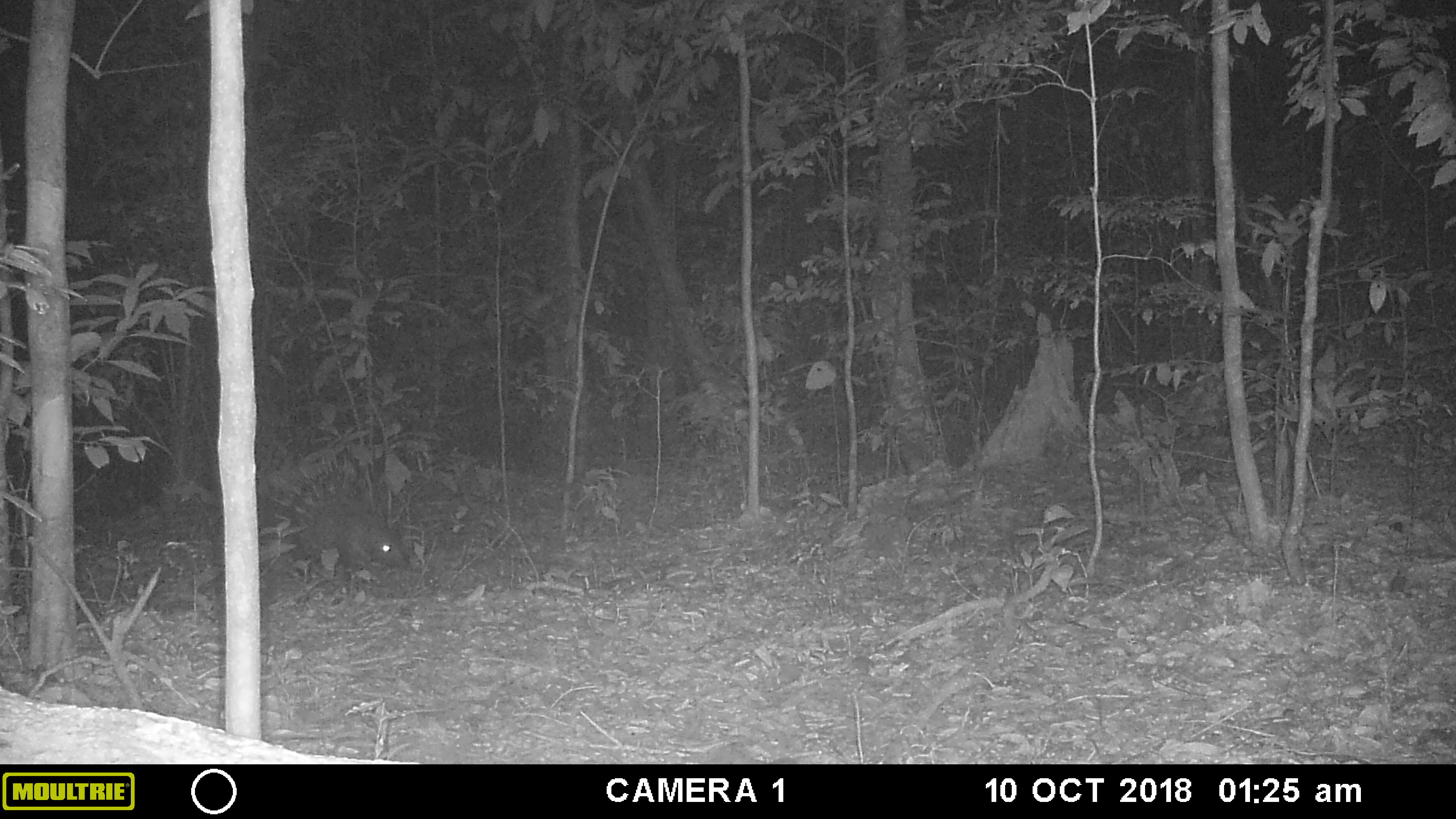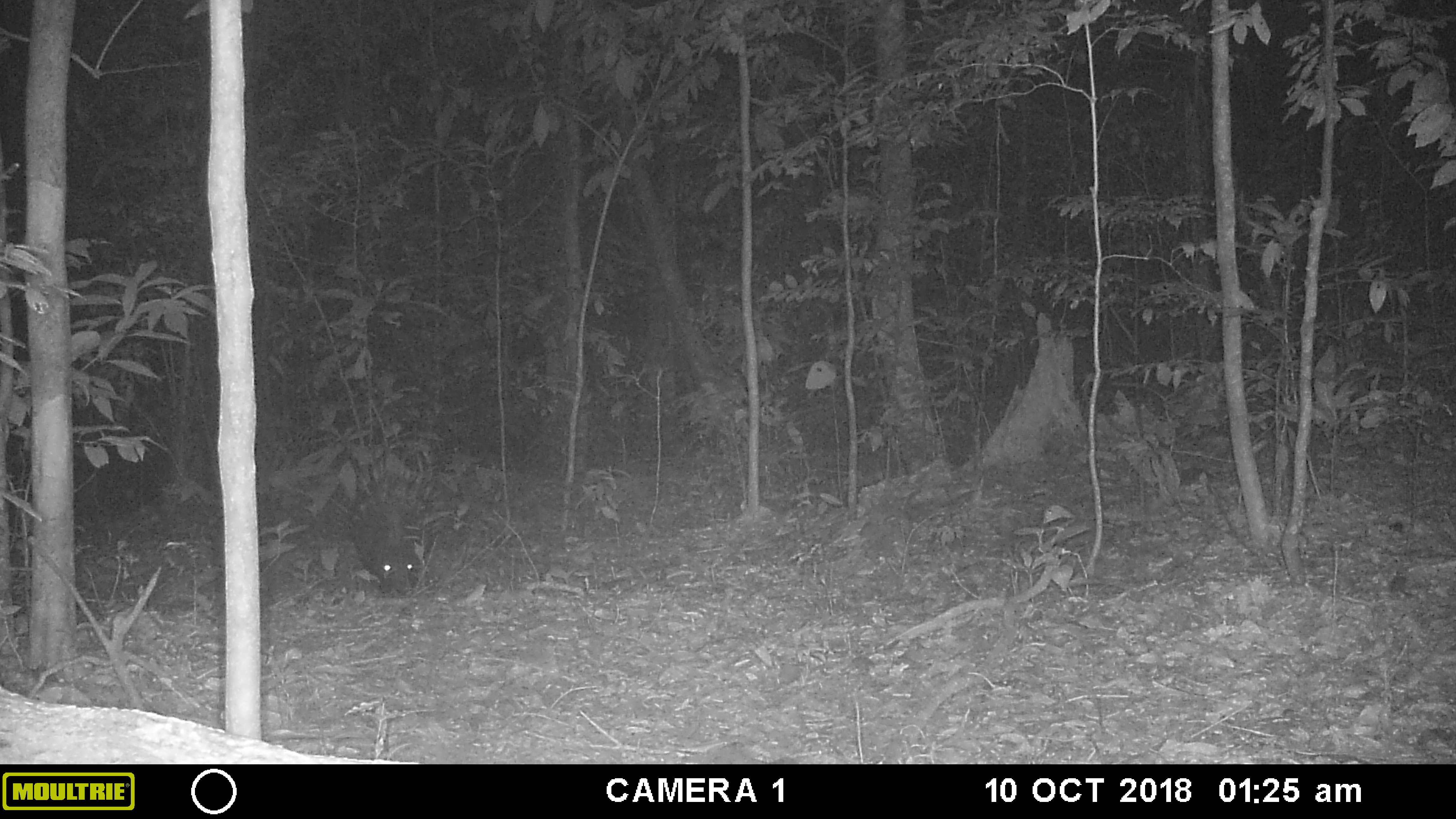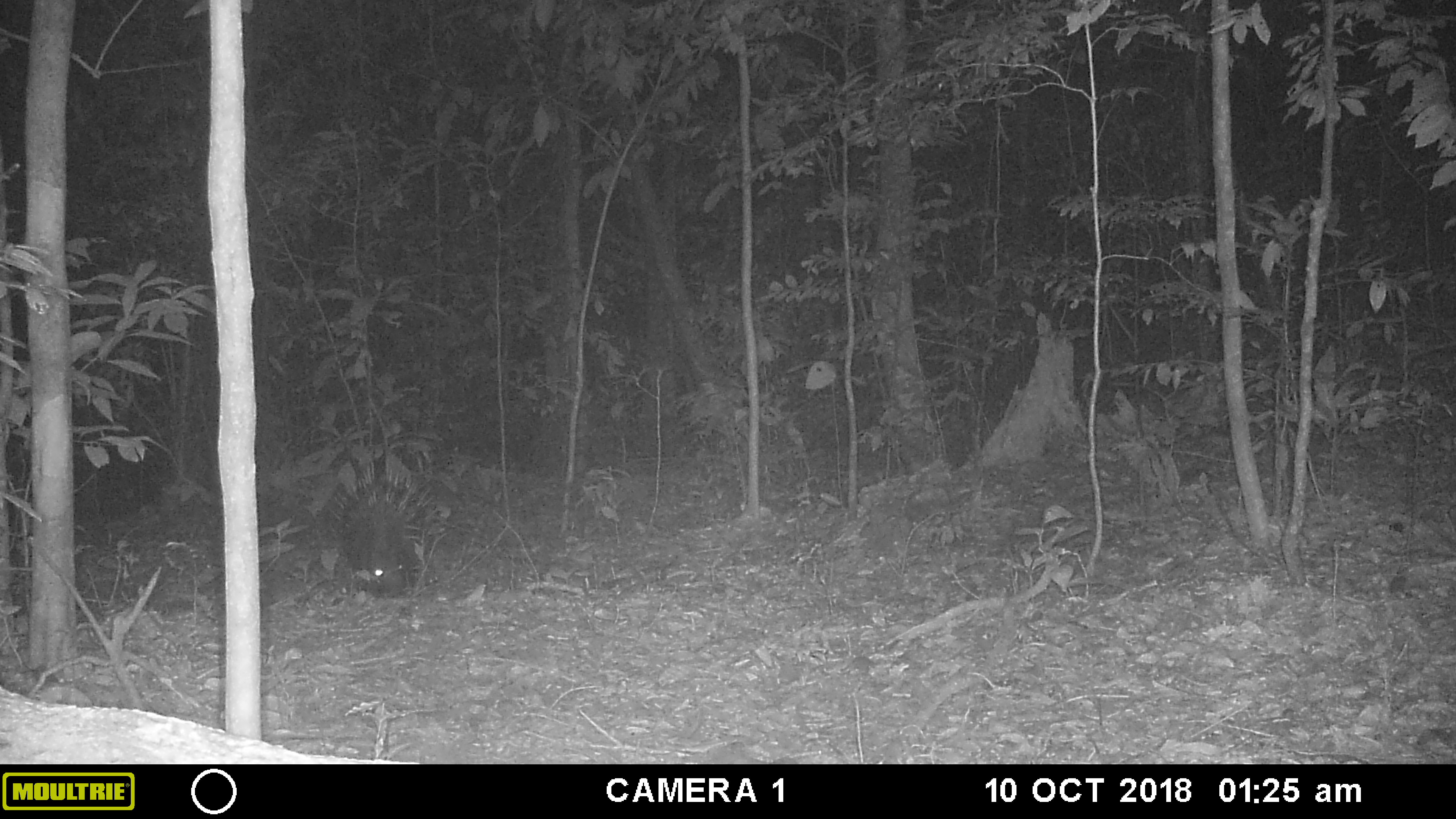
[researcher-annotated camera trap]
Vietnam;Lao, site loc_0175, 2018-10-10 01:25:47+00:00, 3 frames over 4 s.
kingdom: Animalia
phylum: Chordata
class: Mammalia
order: Rodentia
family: Hystricidae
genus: Hystrix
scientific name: Hystrix brachyura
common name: malayan porcupine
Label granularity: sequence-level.